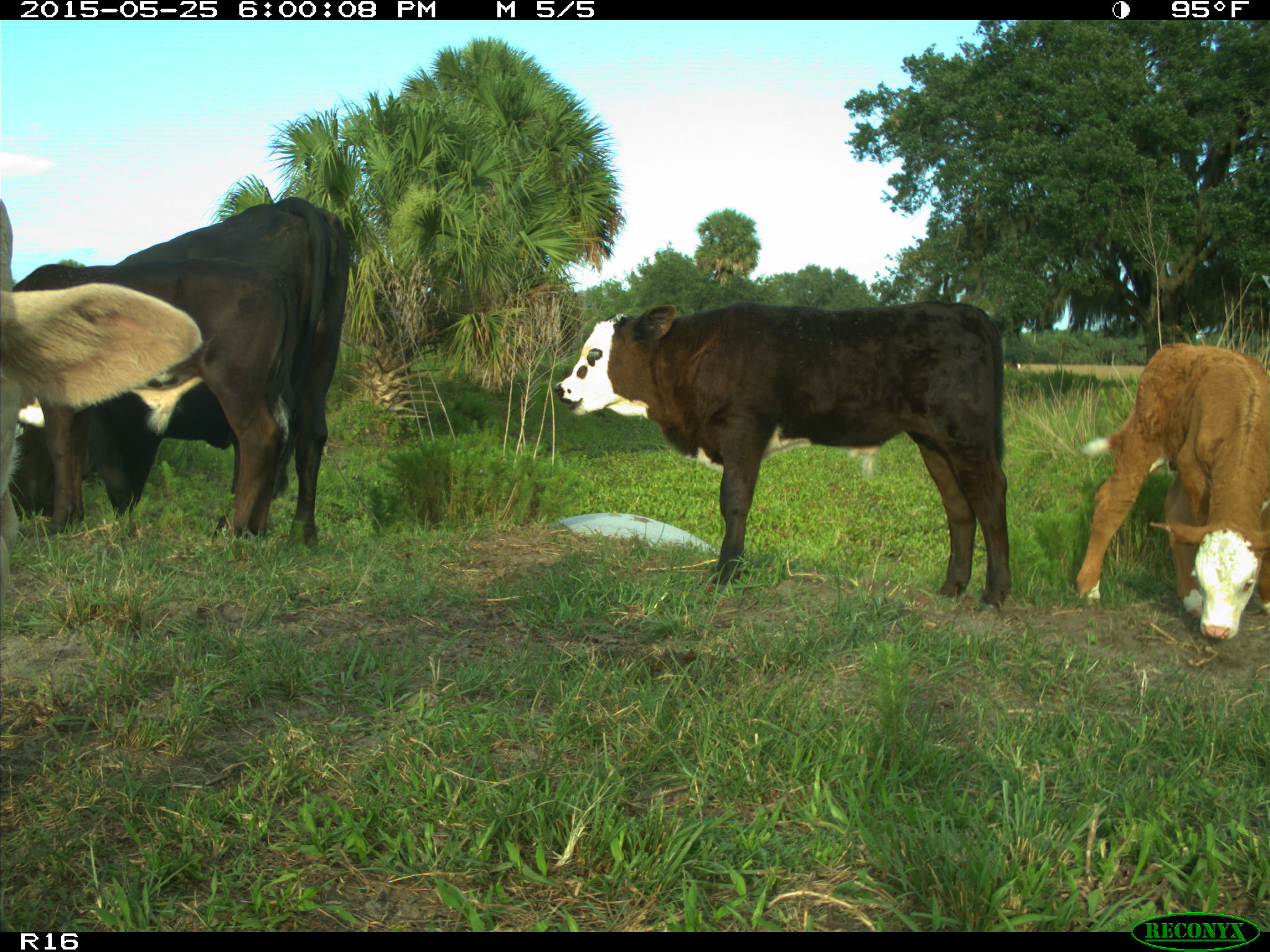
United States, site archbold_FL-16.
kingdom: Animalia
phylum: Chordata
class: Mammalia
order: Artiodactyla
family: Bovidae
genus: Bos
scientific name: Bos taurus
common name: domestic cow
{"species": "Bos taurus (domestic cow)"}